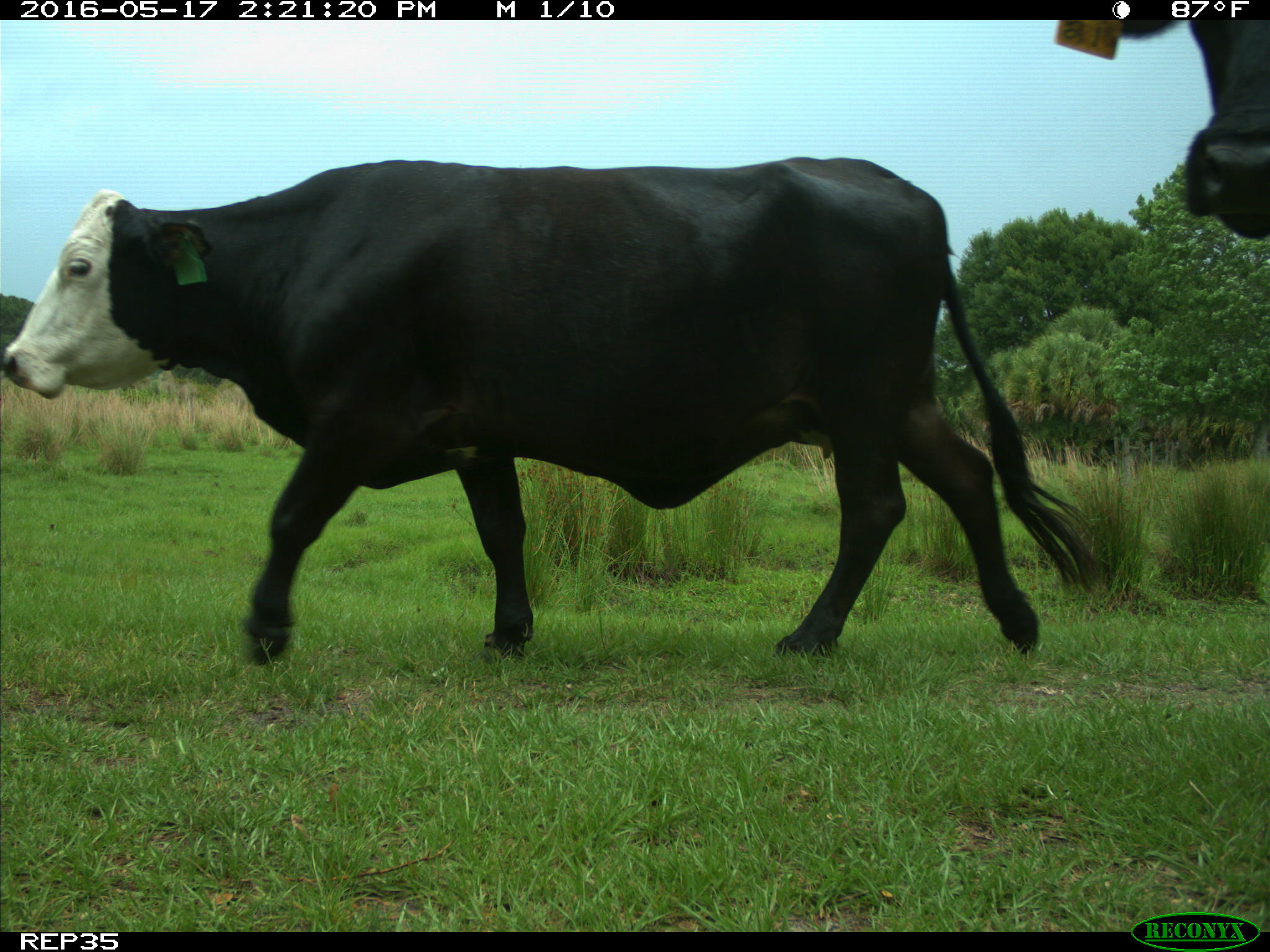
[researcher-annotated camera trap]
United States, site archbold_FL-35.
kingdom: Animalia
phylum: Chordata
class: Mammalia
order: Artiodactyla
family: Bovidae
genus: Bos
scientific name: Bos taurus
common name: domestic cow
Bos taurus (domestic cow).